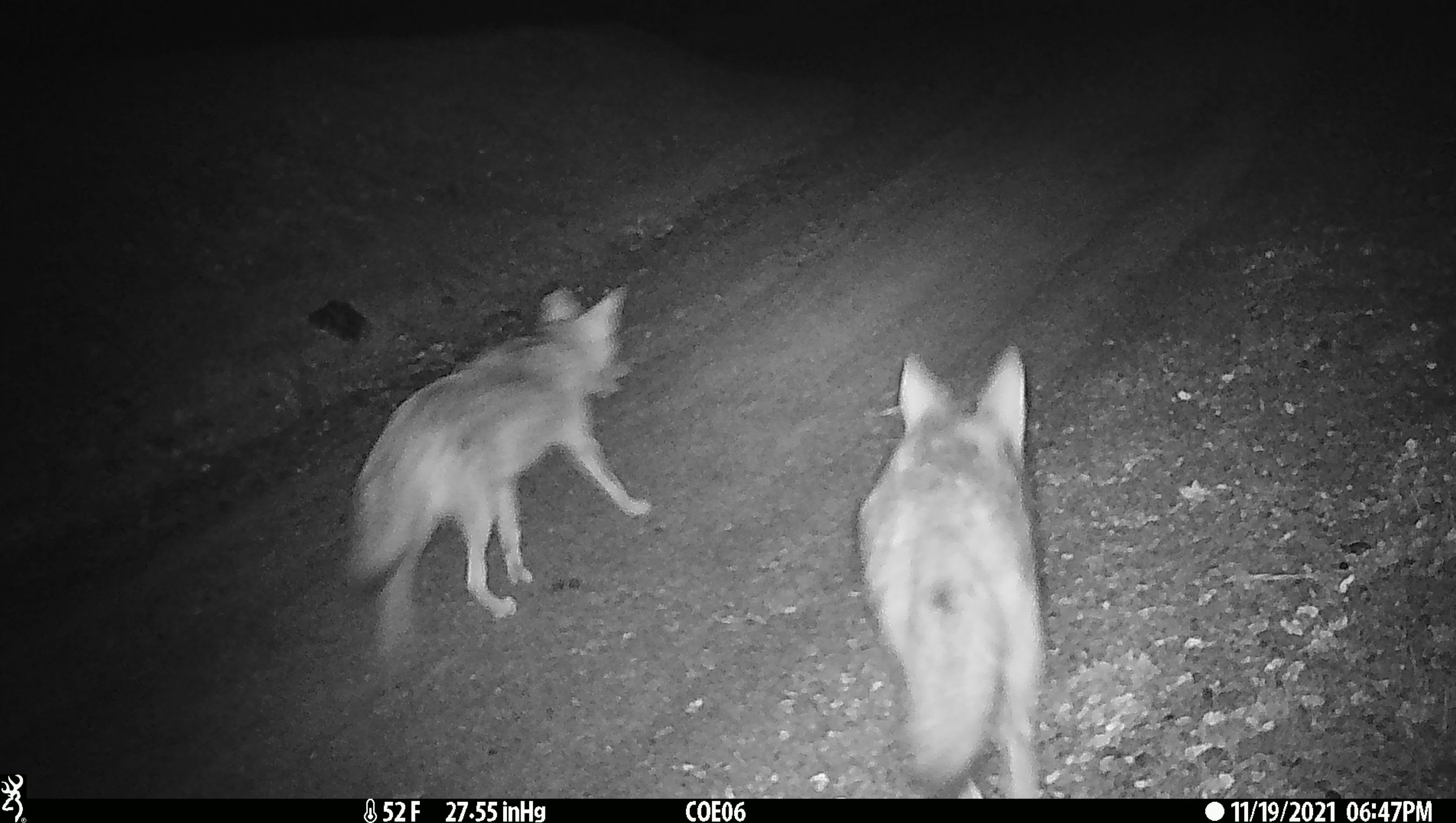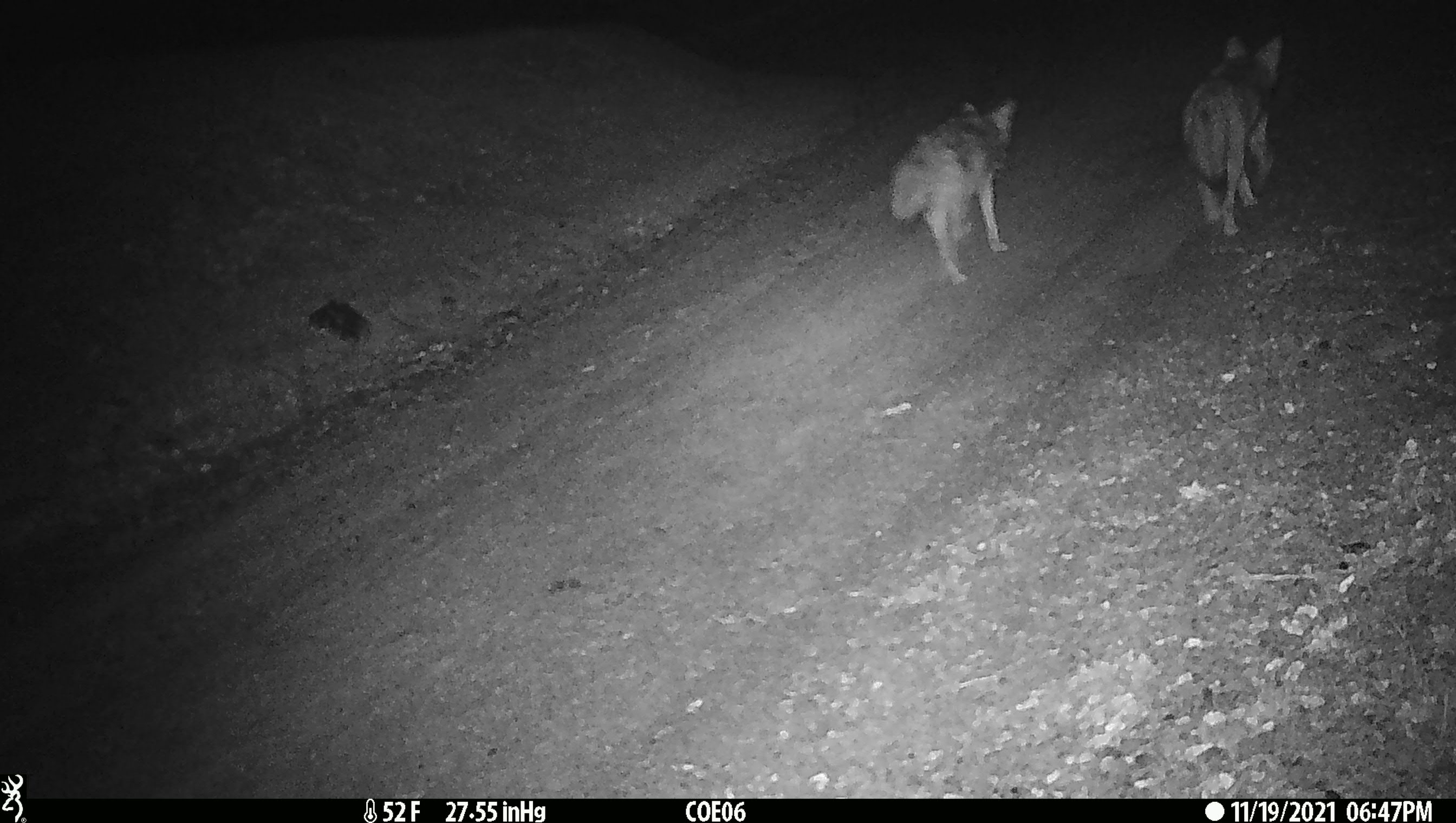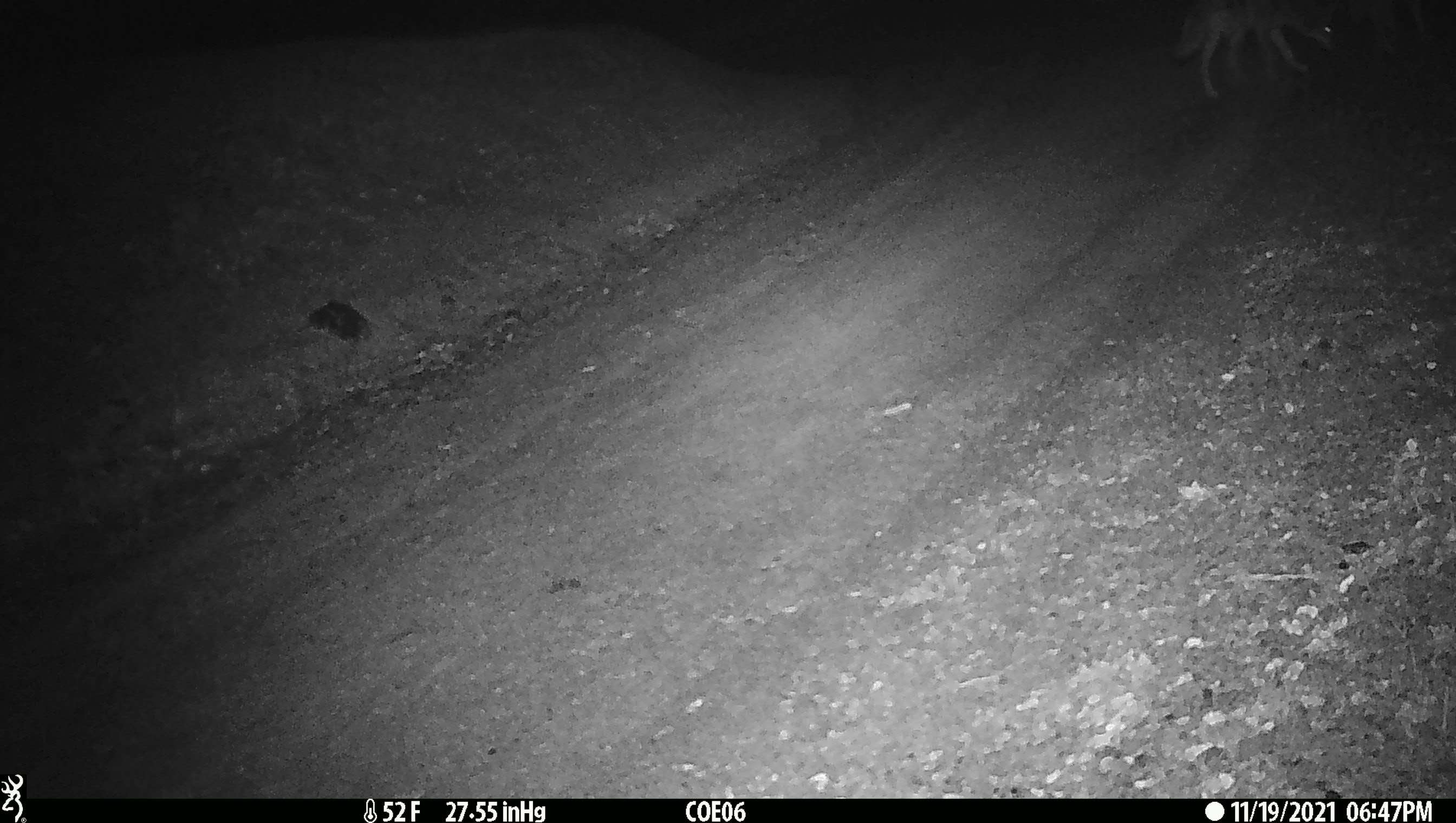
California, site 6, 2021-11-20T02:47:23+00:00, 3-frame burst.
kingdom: Animalia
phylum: Chordata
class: Mammalia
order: Carnivora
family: Canidae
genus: Canis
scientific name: Canis latrans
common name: coyote